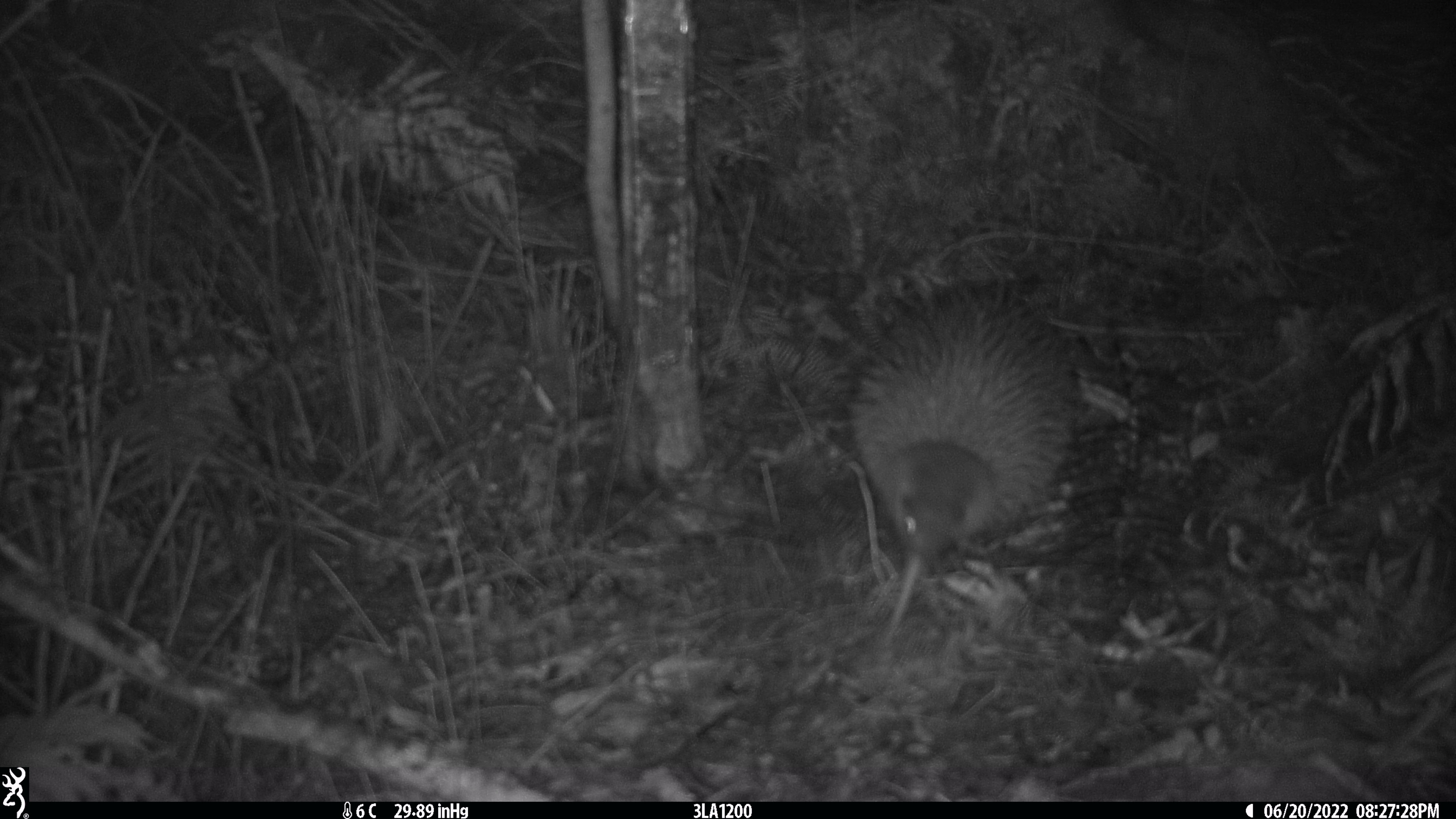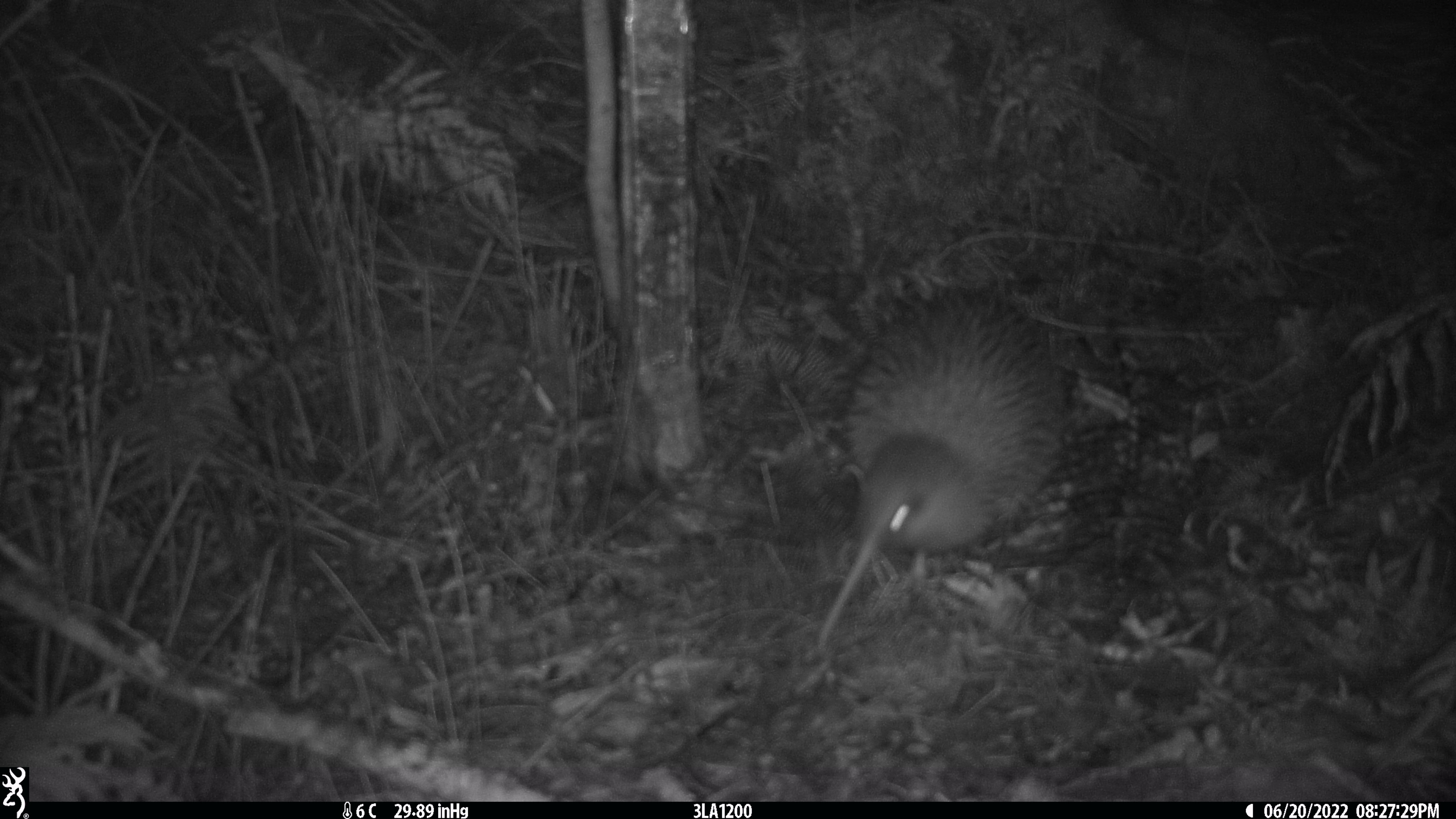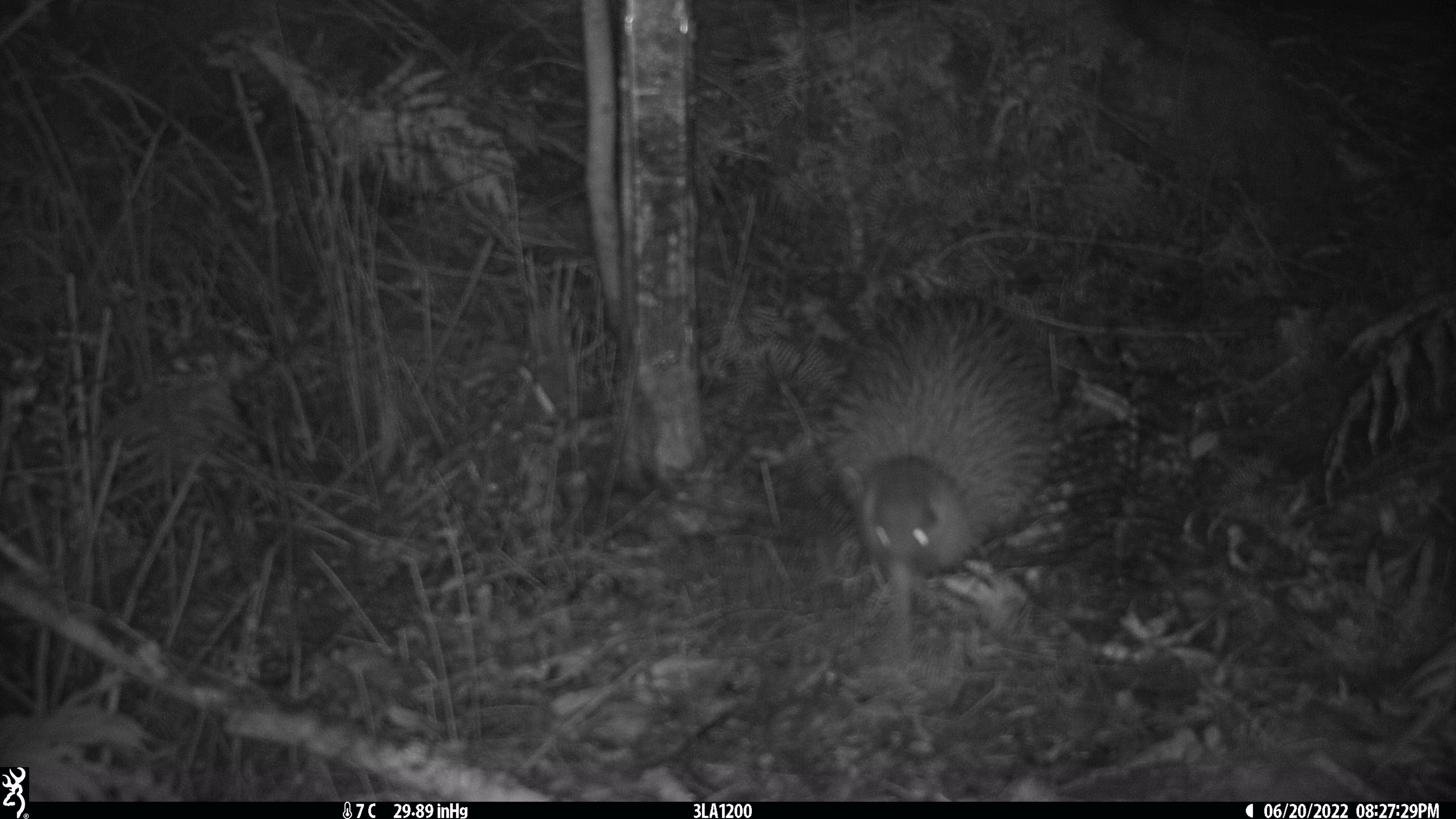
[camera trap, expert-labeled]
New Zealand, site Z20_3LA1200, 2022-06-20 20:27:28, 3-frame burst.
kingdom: Animalia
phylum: Chordata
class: Aves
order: Apterygiformes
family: Apterygidae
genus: Apteryx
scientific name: Apteryx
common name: kiwi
Kiwi (Apteryx).